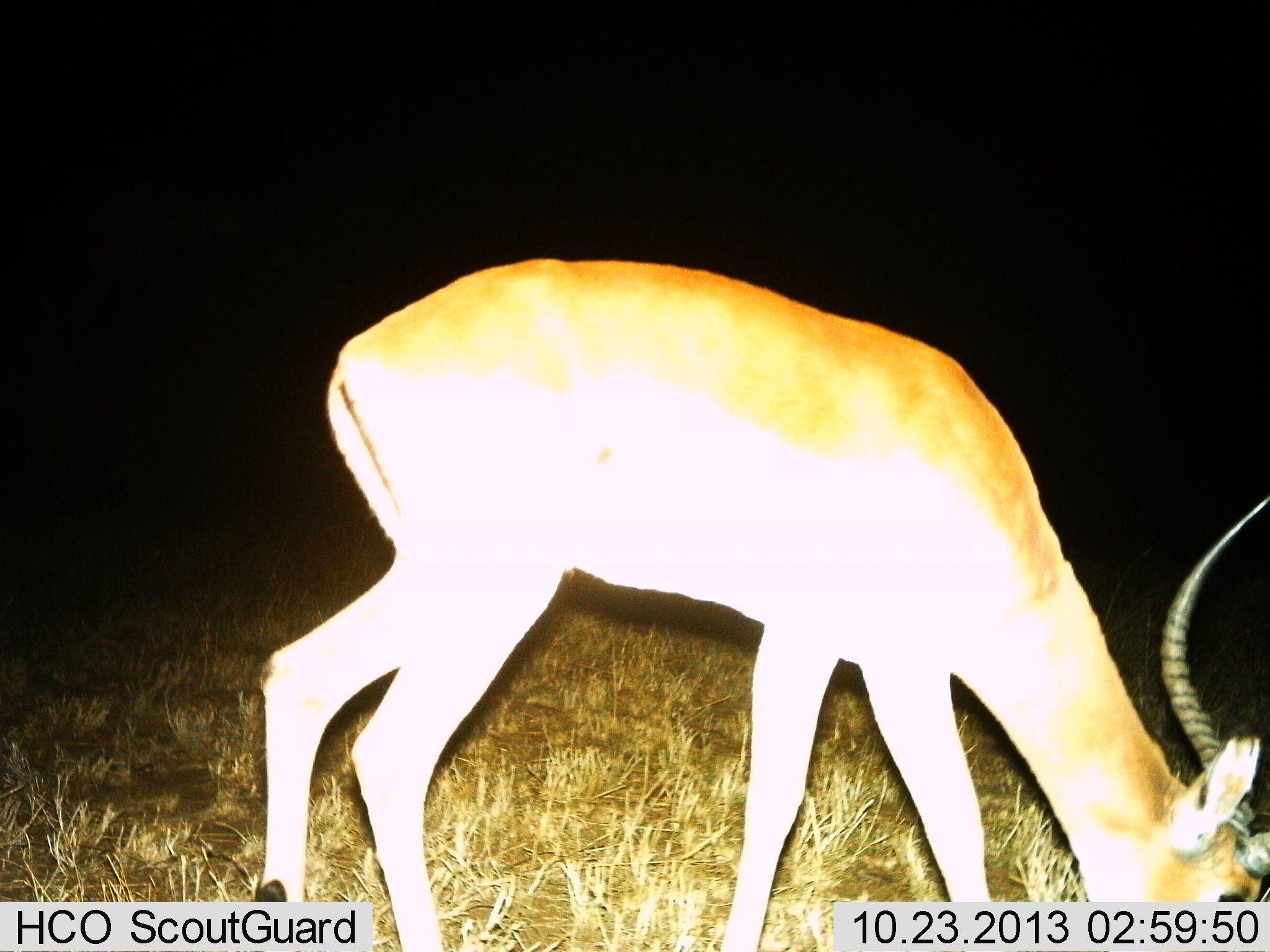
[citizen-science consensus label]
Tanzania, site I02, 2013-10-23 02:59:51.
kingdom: Animalia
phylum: Chordata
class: Mammalia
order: Artiodactyla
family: Bovidae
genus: Aepyceros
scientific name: Aepyceros melampus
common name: impala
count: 1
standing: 20%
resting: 0%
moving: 0%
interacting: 0%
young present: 0%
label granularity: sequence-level